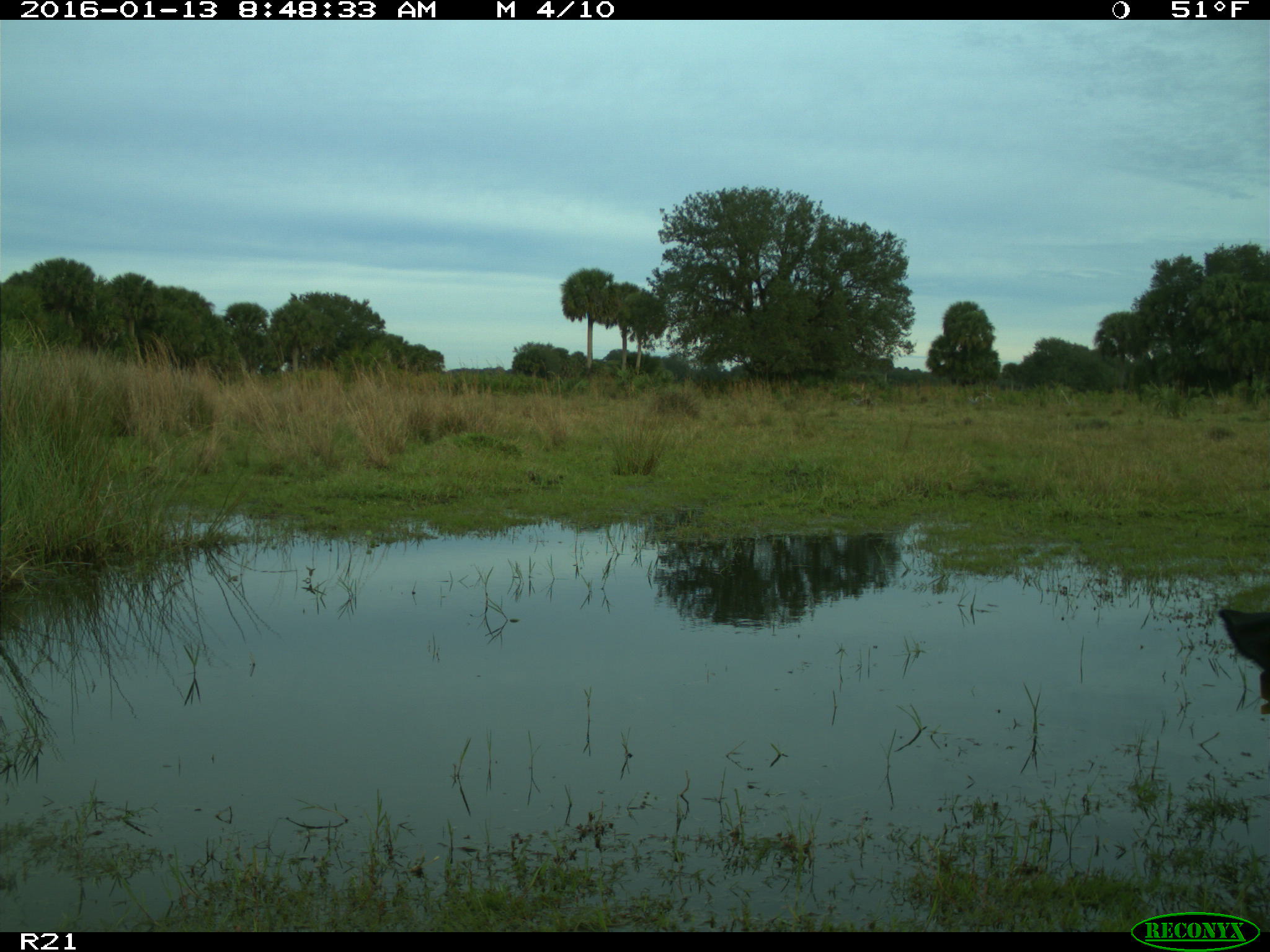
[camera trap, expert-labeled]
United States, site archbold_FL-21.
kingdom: Animalia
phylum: Chordata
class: Mammalia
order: Artiodactyla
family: Bovidae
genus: Bos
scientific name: Bos taurus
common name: domestic cow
Bos taurus (domestic cow).